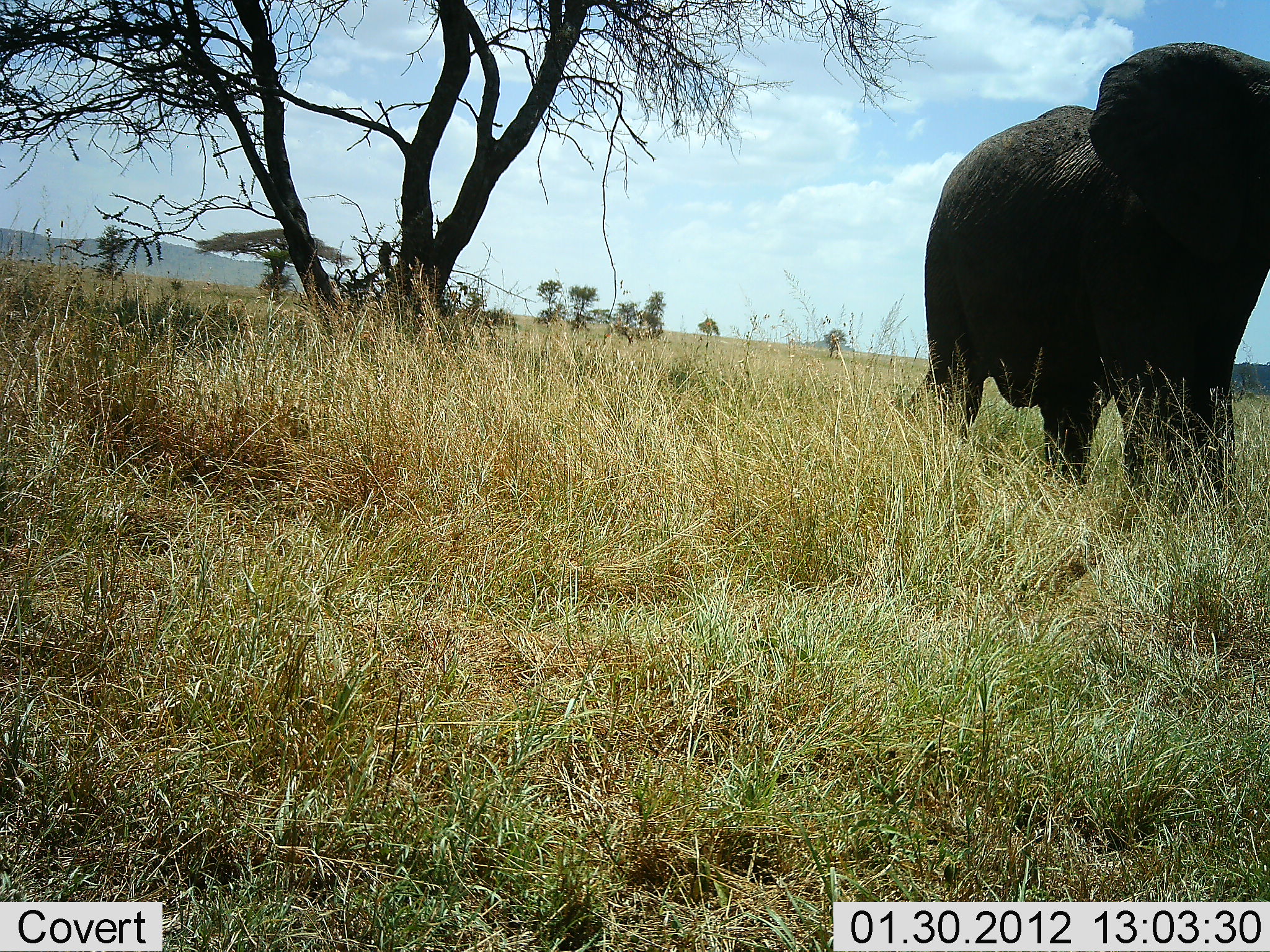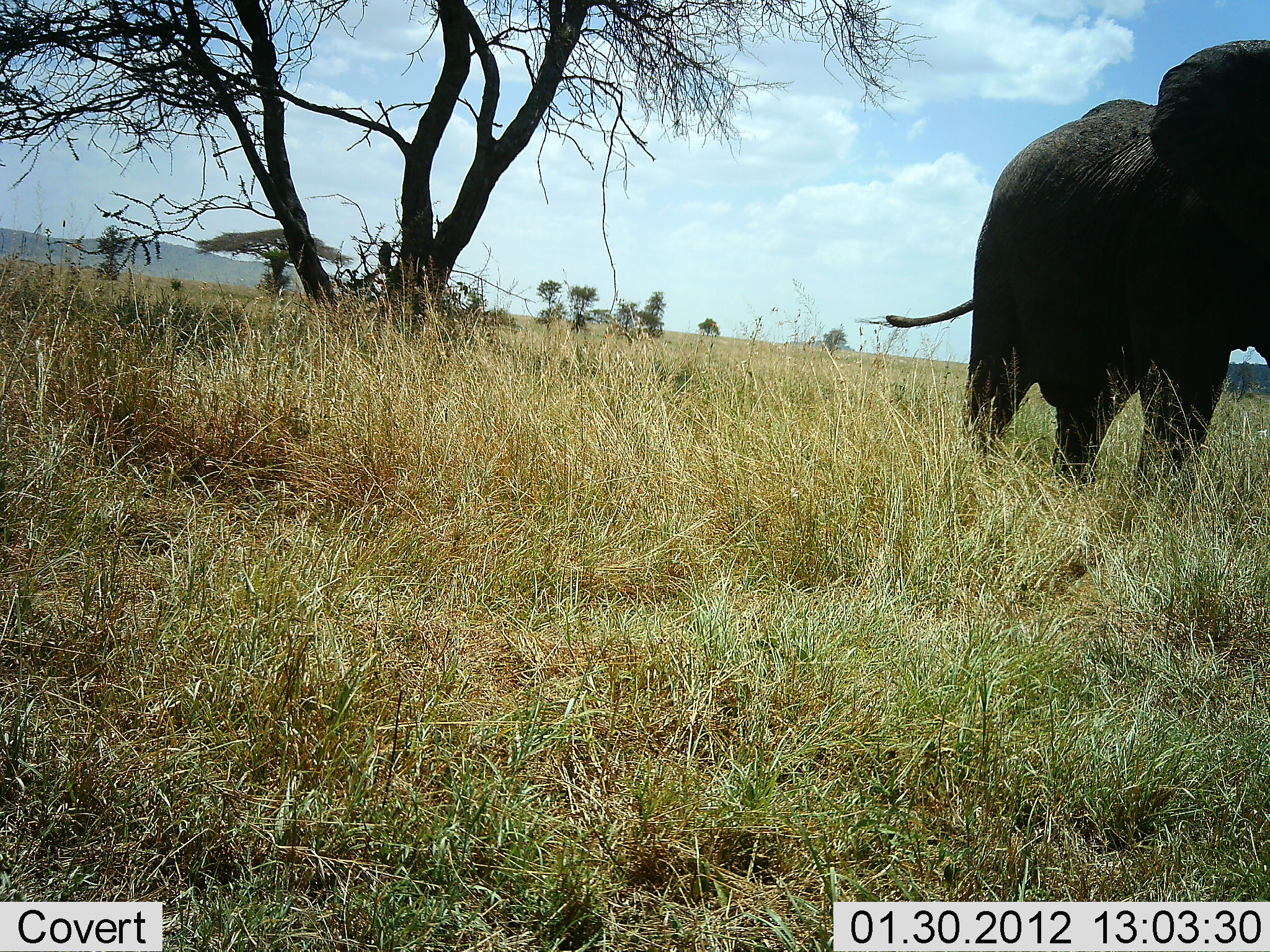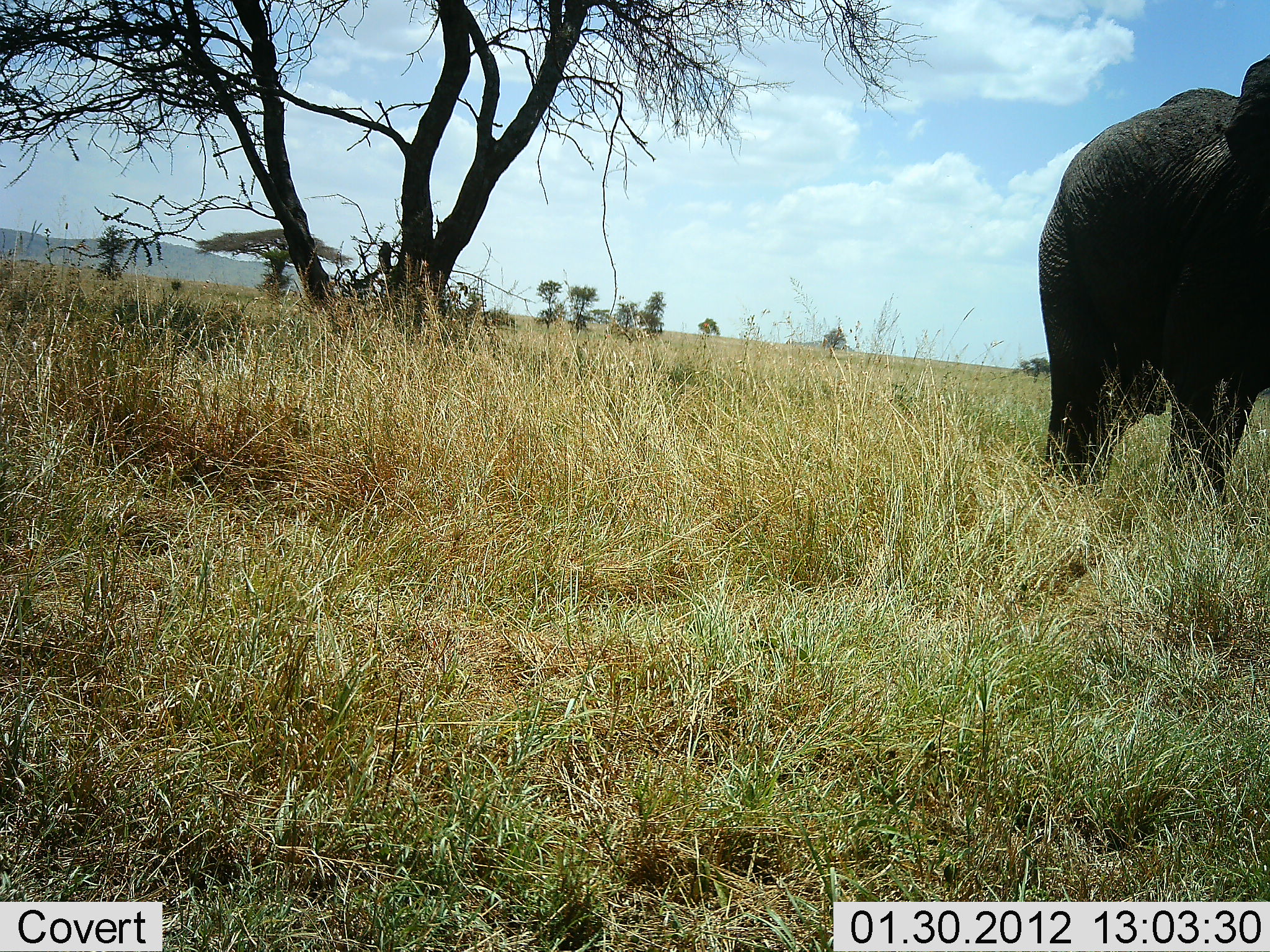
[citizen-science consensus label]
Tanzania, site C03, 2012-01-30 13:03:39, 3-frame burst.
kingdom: Animalia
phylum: Chordata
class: Mammalia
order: Proboscidea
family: Elephantidae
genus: Loxodonta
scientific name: Loxodonta africana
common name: african bush elephant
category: elephant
Elephant (african bush elephant) (Loxodonta africana), count 1. Behavior (volunteer vote fractions): standing 20%, resting 0%, moving 80%, interacting 0%. Young present (vote fraction): 0%. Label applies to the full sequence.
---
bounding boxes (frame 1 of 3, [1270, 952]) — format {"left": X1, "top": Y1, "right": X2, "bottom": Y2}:
animal: {"left": 911, "top": 38, "right": 1270, "bottom": 511}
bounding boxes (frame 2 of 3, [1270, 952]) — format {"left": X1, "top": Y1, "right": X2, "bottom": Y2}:
animal: {"left": 882, "top": 38, "right": 1270, "bottom": 502}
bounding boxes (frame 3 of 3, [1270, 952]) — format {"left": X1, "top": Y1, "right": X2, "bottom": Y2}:
animal: {"left": 1038, "top": 54, "right": 1270, "bottom": 505}